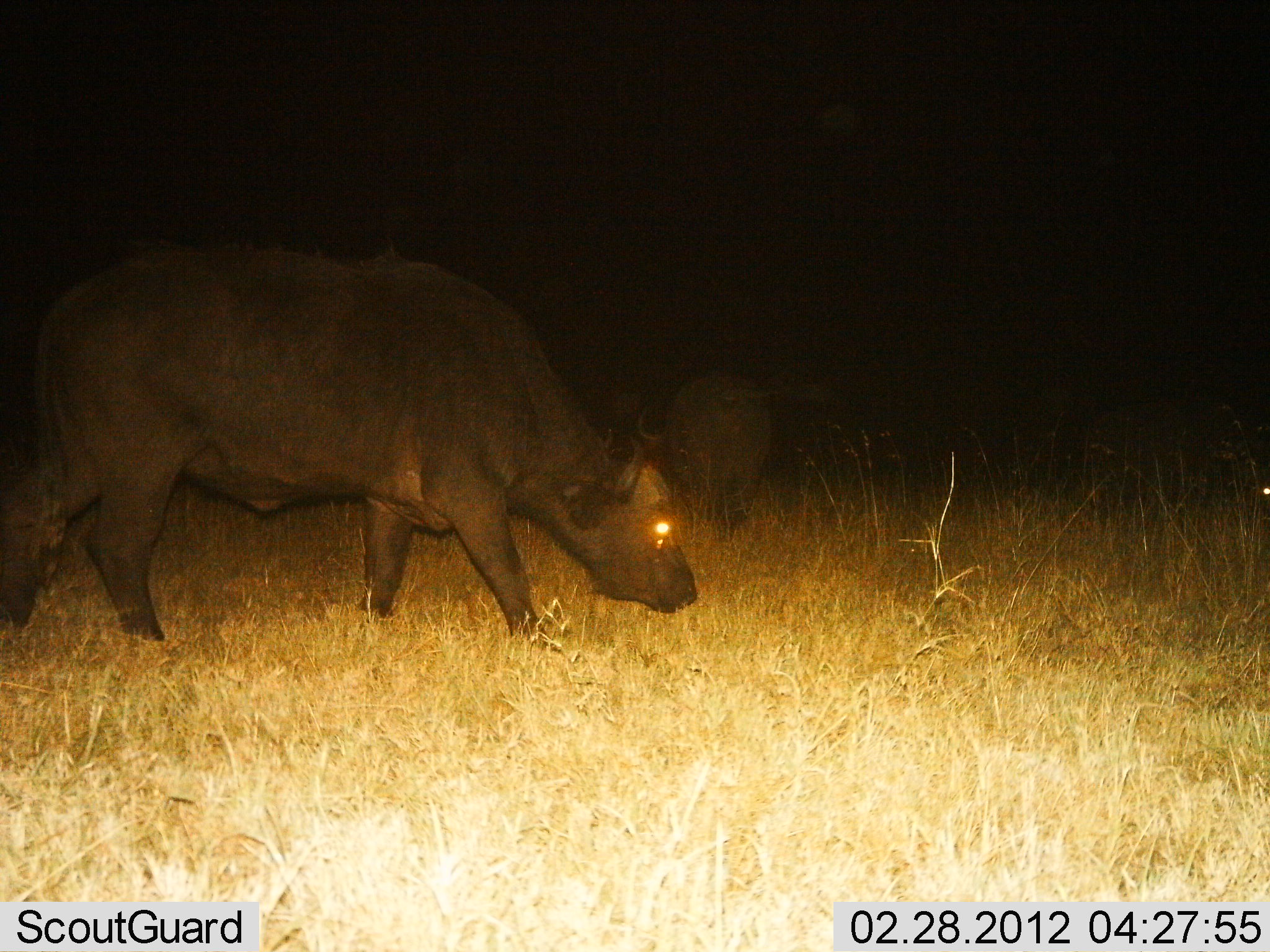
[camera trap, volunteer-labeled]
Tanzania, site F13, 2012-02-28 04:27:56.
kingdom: Animalia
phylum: Chordata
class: Mammalia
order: Artiodactyla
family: Bovidae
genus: Syncerus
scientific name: Syncerus caffer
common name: cape buffalo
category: buffalo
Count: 2.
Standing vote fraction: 12%.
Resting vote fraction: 0%.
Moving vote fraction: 12%.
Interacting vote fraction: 0%.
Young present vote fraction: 0%.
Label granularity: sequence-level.